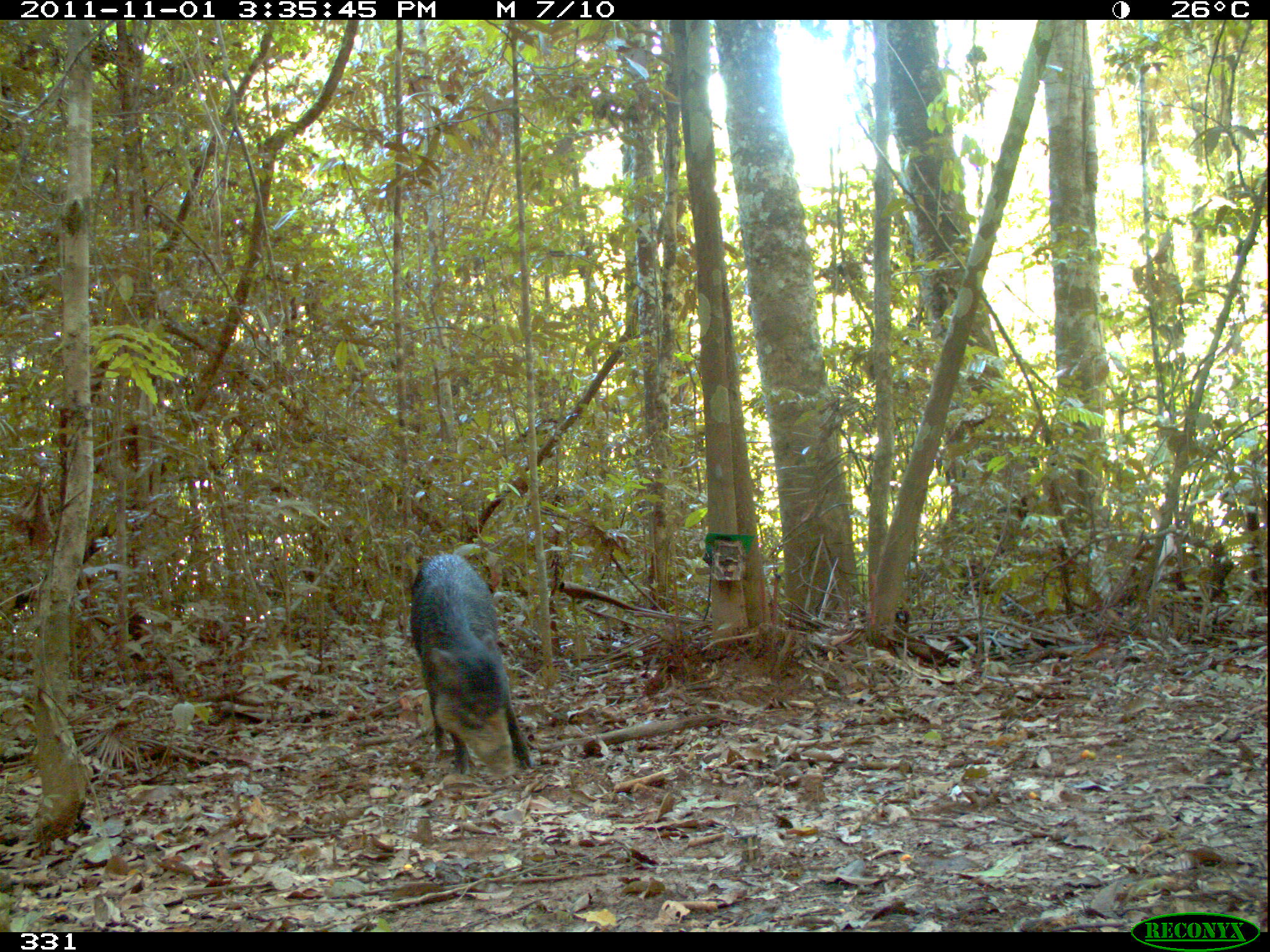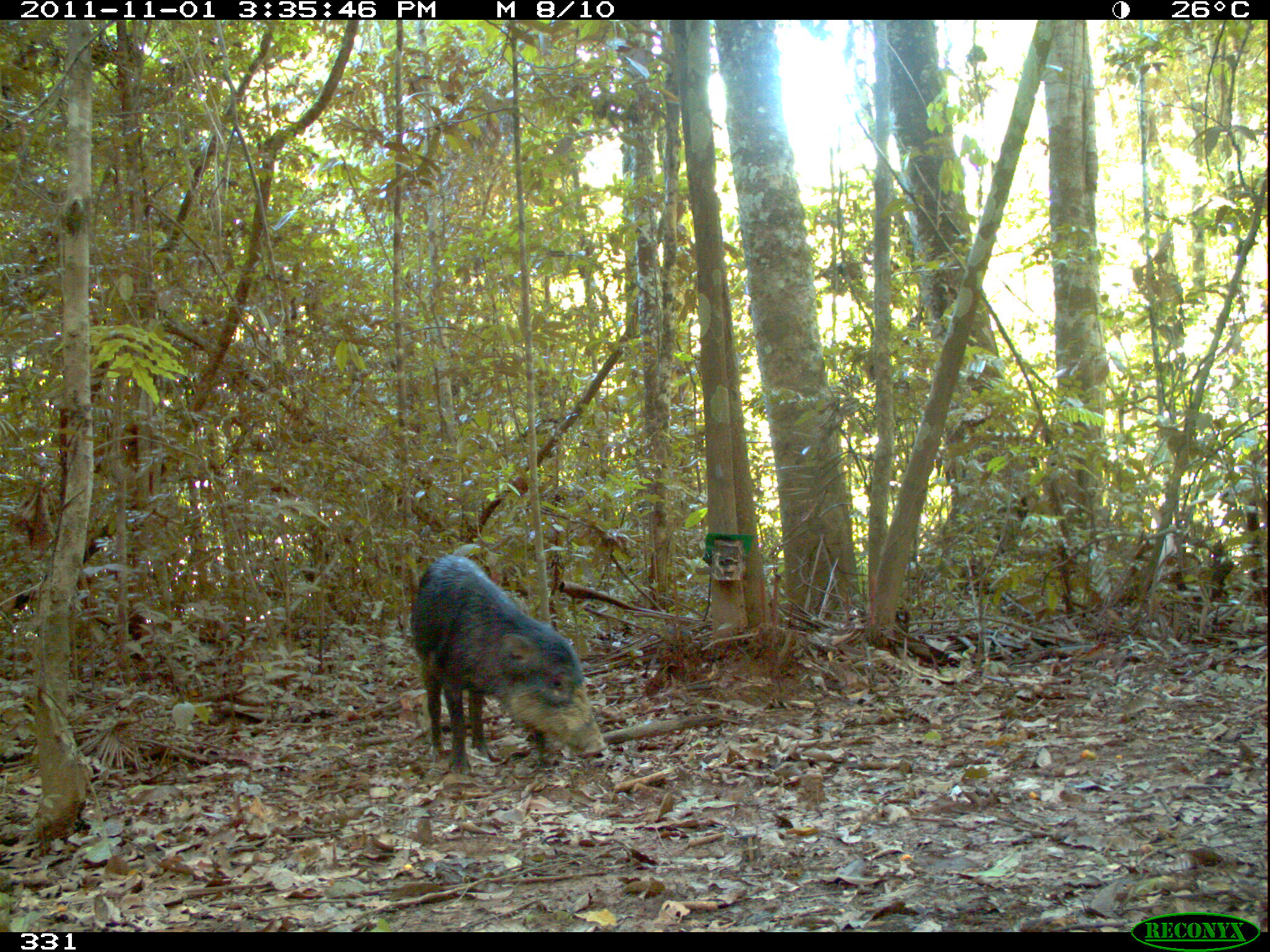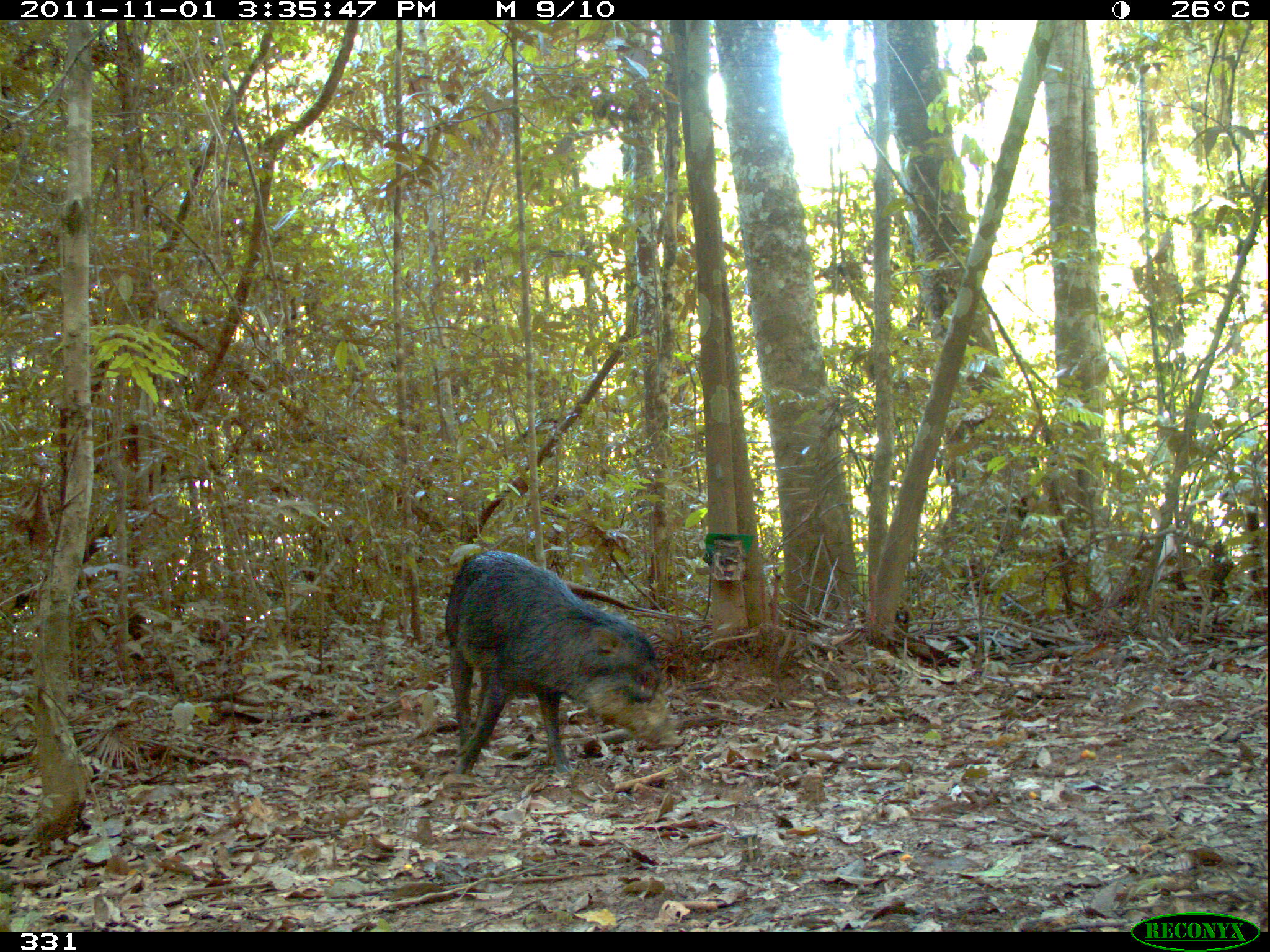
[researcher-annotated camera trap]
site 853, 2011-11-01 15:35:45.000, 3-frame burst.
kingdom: Animalia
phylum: Chordata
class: Mammalia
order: Artiodactyla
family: Tayassuidae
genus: Tayassu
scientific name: Tayassu pecari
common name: white-lipped peccary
Tayassu pecari (white-lipped peccary).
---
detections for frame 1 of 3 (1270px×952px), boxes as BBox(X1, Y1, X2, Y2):
tayassu pecari: BBox(408, 554, 537, 781)